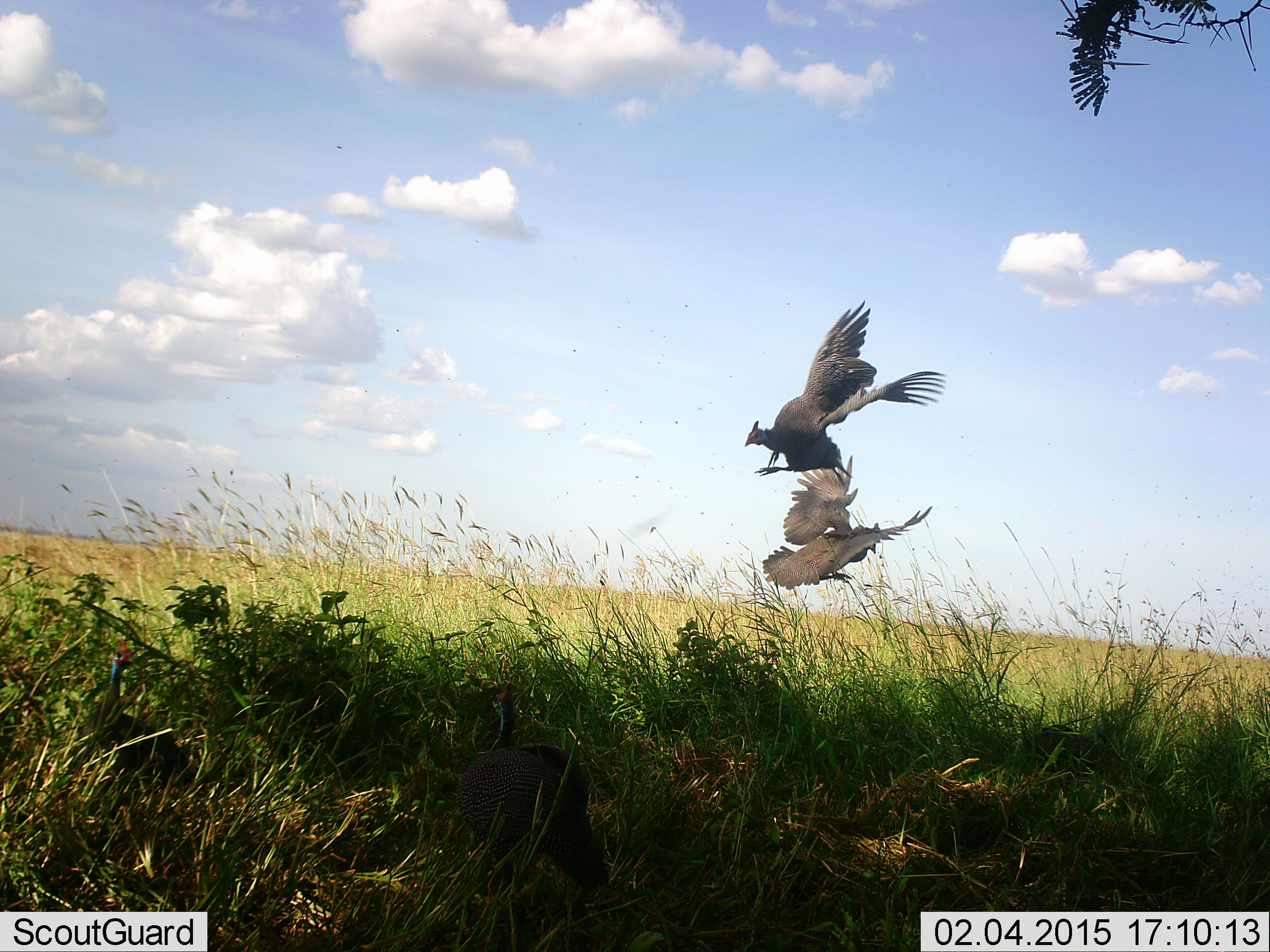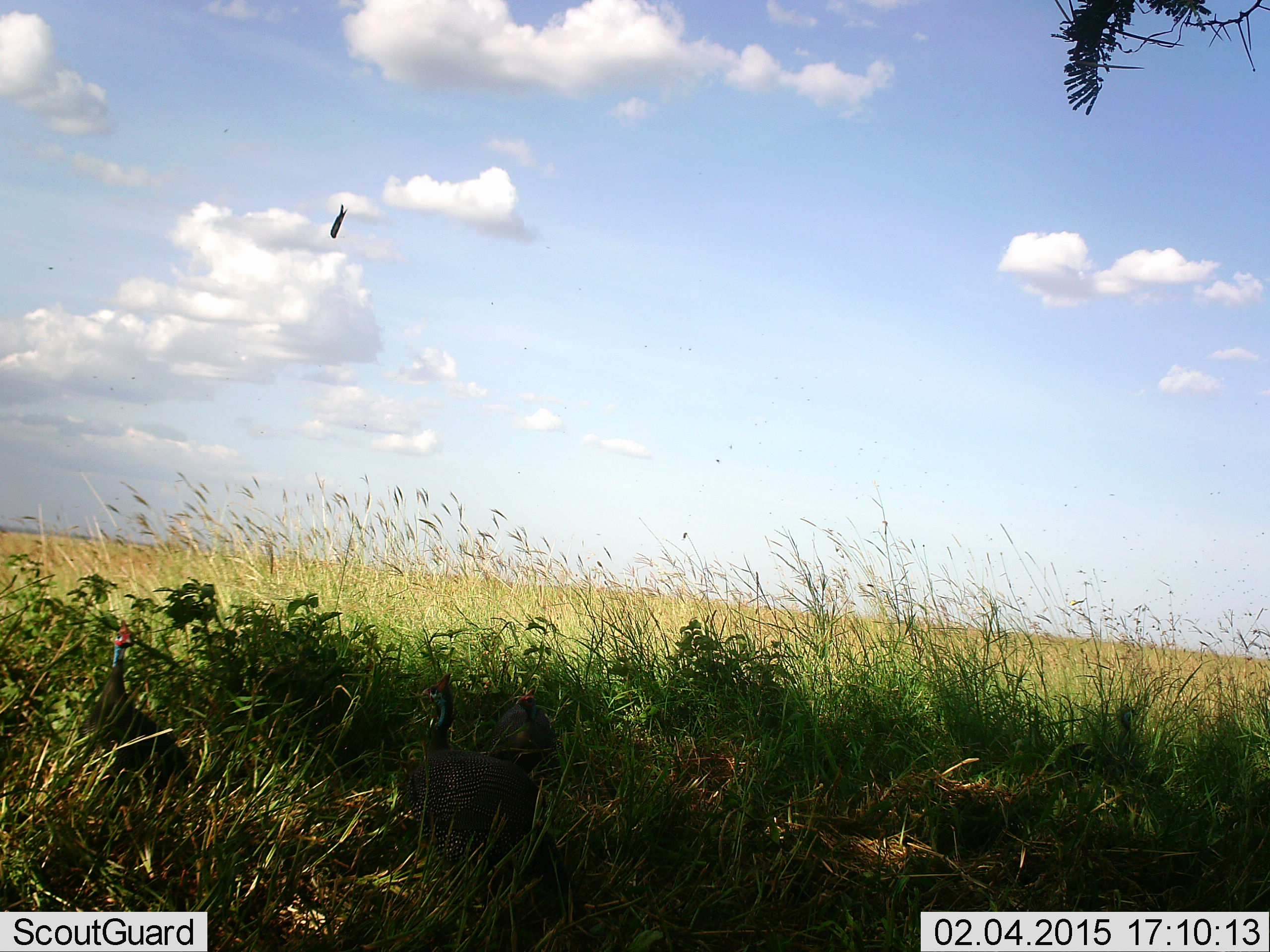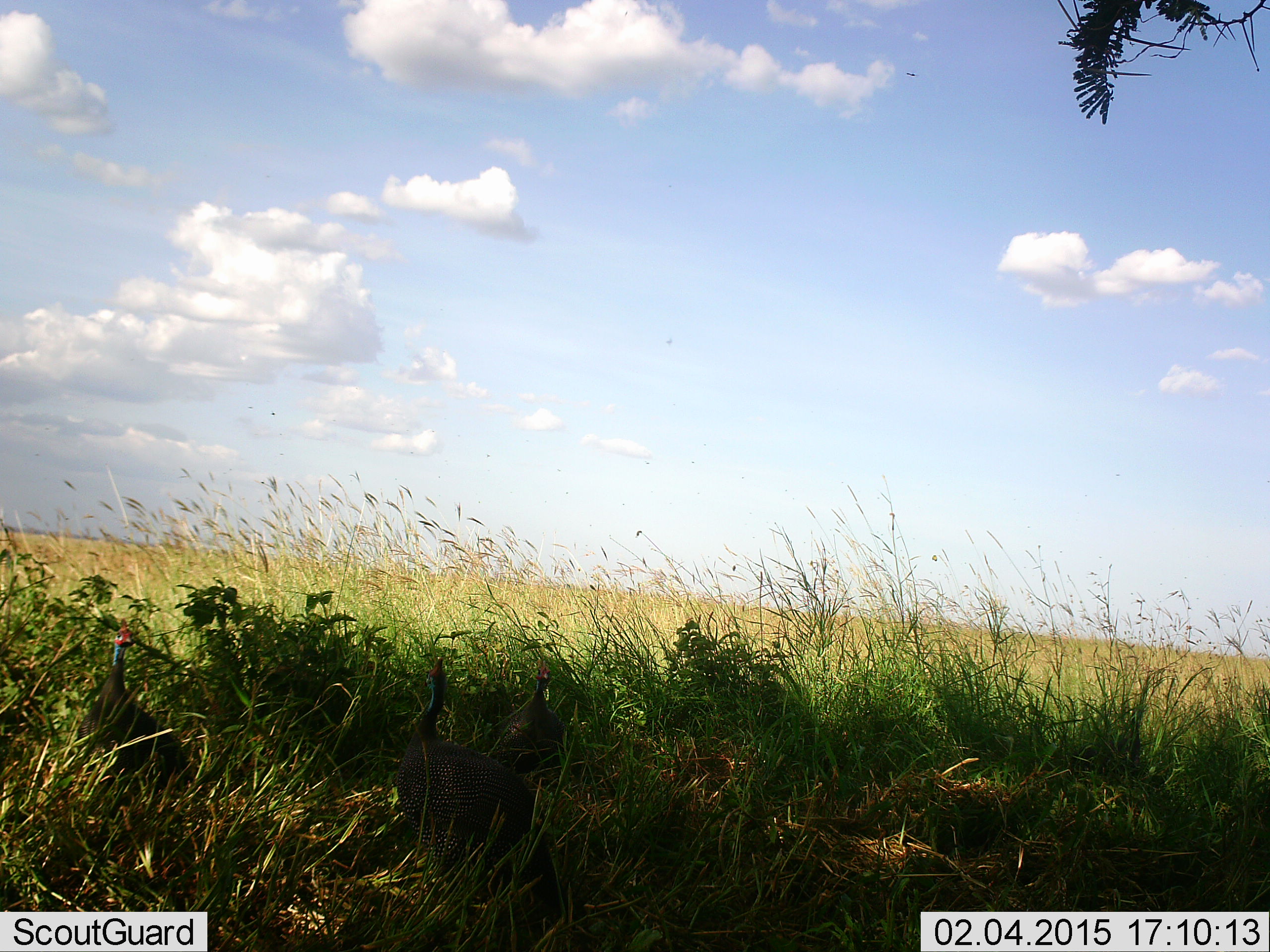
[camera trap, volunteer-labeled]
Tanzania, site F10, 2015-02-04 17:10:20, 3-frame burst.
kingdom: Animalia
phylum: Chordata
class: Aves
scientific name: Aves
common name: bird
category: otherbird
Otherbird (bird) (Aves), count 2. Behavior (volunteer vote fractions): standing 0%, resting 0%, moving 92%, interacting 23%. Young present (vote fraction): 0%. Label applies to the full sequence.